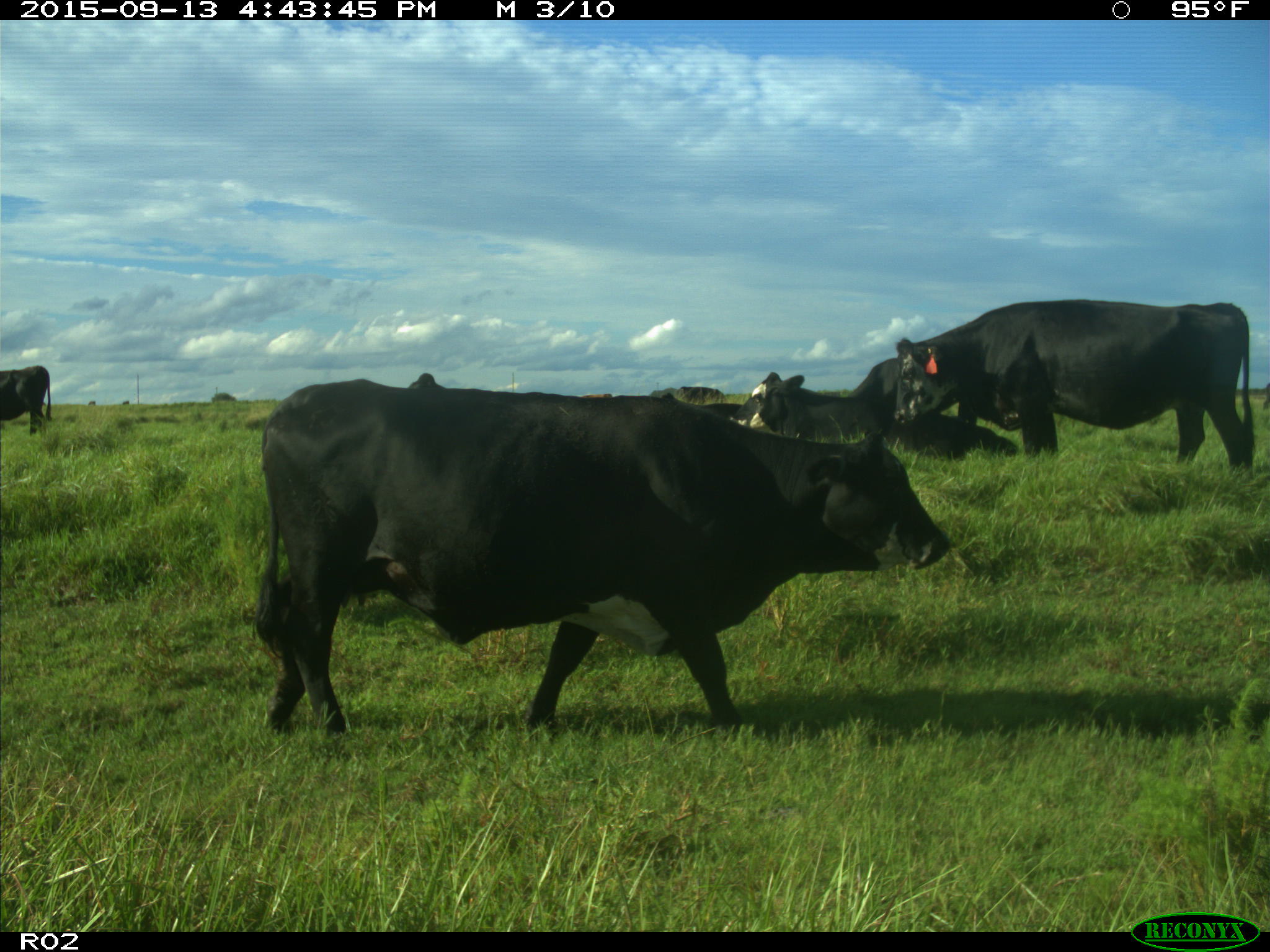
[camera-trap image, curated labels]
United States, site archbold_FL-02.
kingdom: Animalia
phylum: Chordata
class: Mammalia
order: Artiodactyla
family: Bovidae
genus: Bos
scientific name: Bos taurus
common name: domestic cow